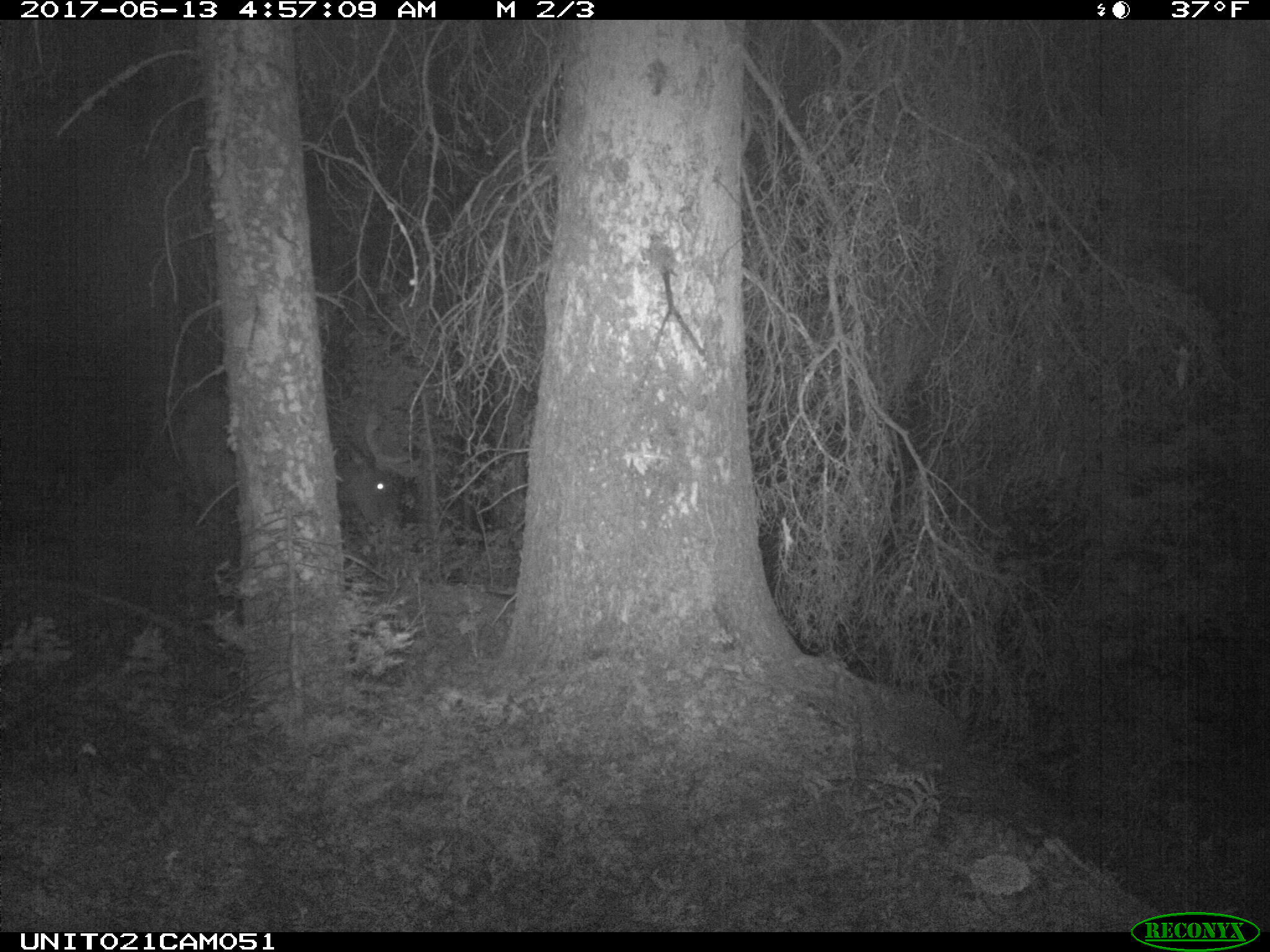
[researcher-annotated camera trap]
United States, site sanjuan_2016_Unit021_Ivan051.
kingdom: Animalia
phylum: Chordata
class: Mammalia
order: Artiodactyla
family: Cervidae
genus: Cervus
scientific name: Cervus elaphus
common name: red deer